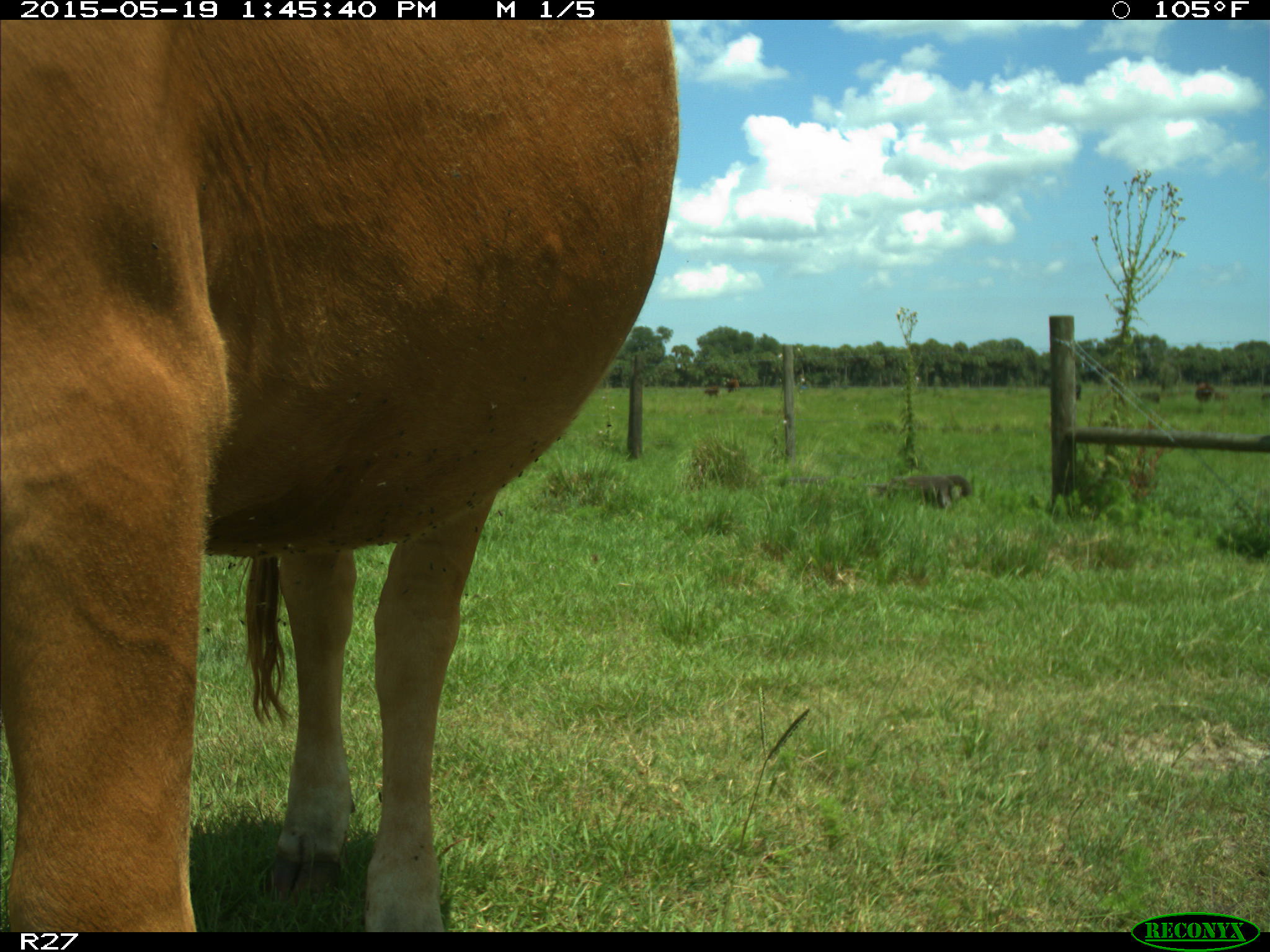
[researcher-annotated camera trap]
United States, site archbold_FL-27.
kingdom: Animalia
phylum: Chordata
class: Mammalia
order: Artiodactyla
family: Bovidae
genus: Bos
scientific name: Bos taurus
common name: domestic cow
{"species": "Bos taurus (domestic cow)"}